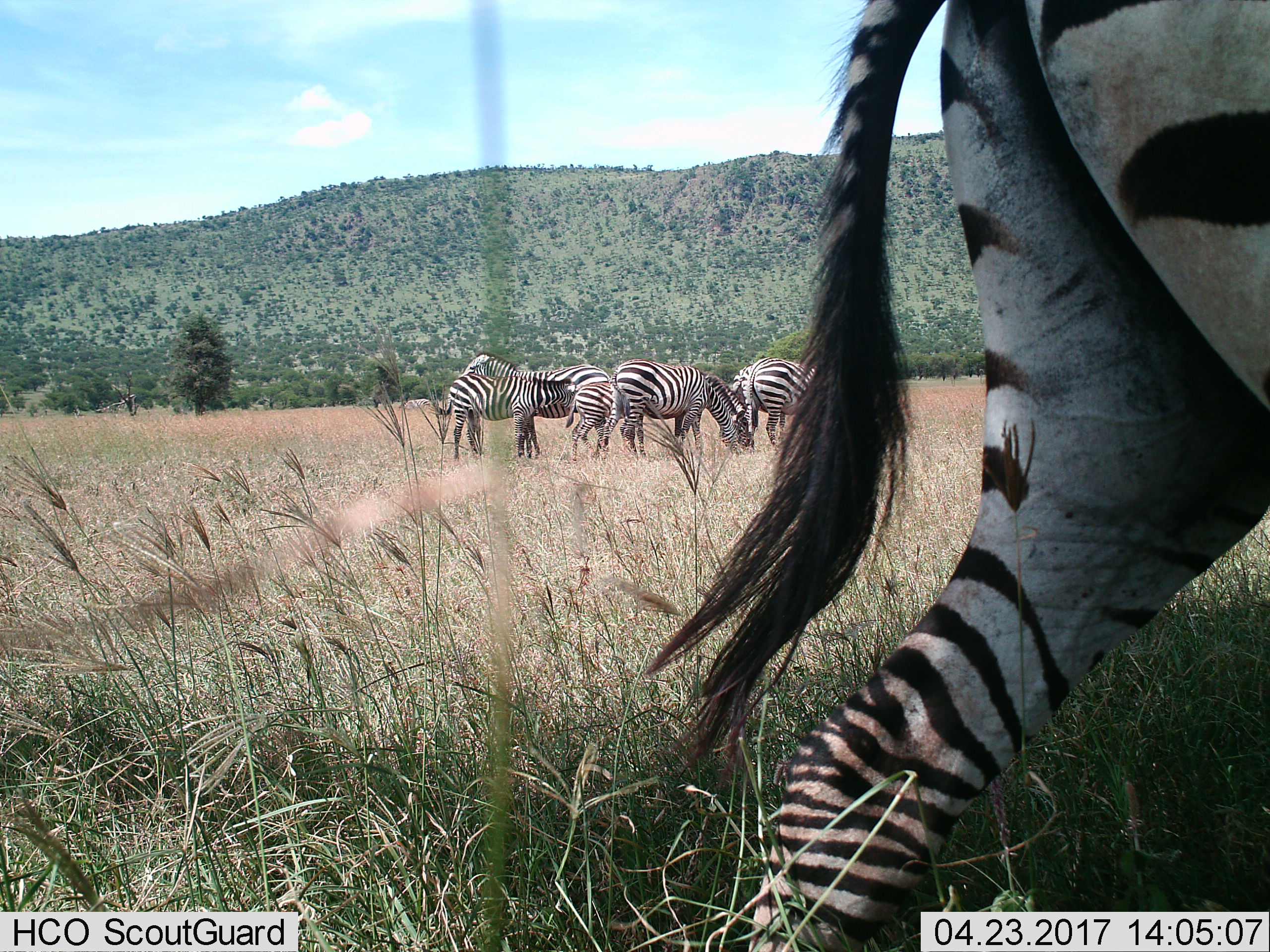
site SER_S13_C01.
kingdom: Animalia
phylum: Chordata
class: Mammalia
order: Perissodactyla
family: Equidae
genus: Equus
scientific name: Equus quagga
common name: plains zebra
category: zebraplains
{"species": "zebraplains (plains zebra) (Equus quagga)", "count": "6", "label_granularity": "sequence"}